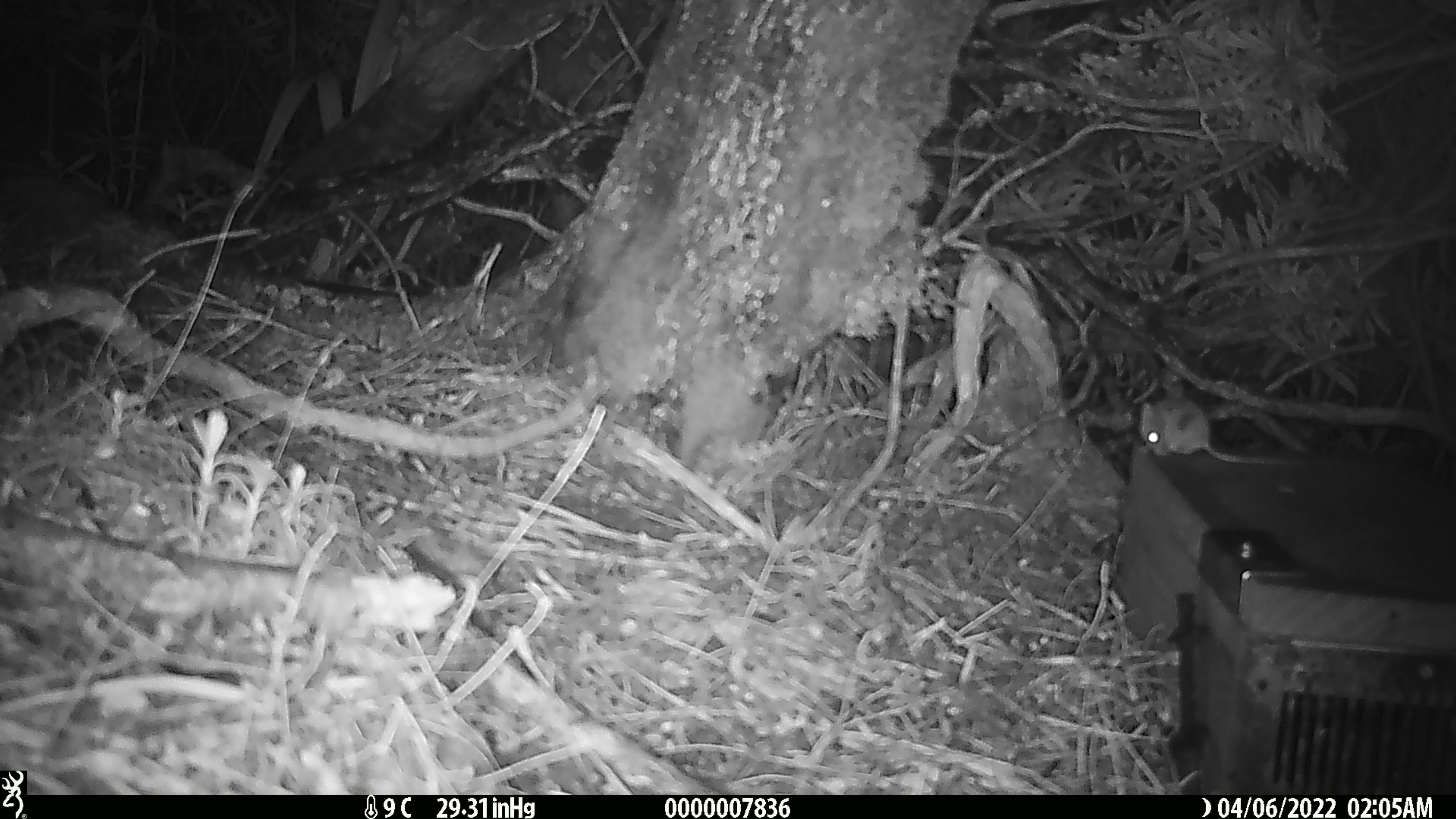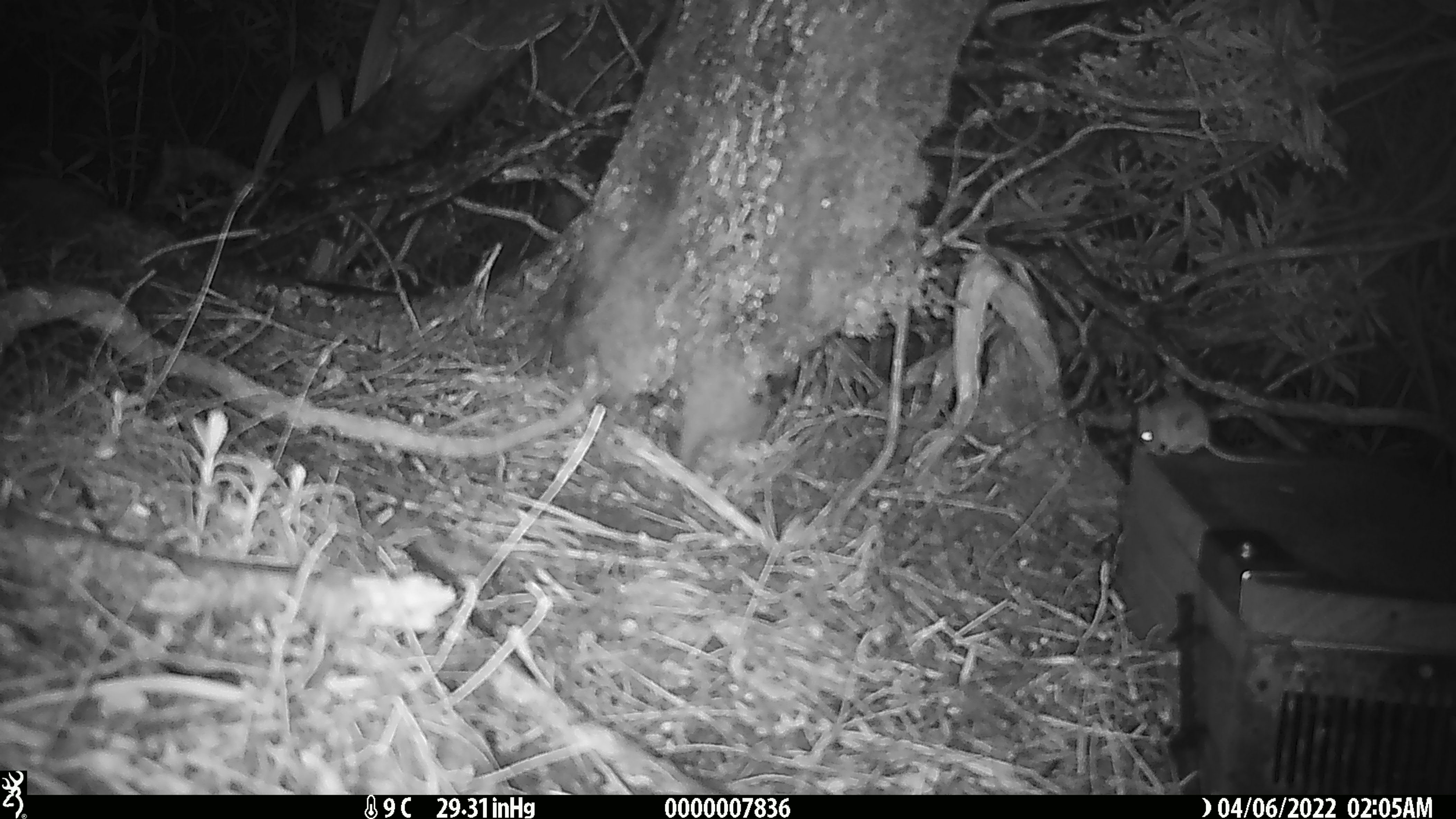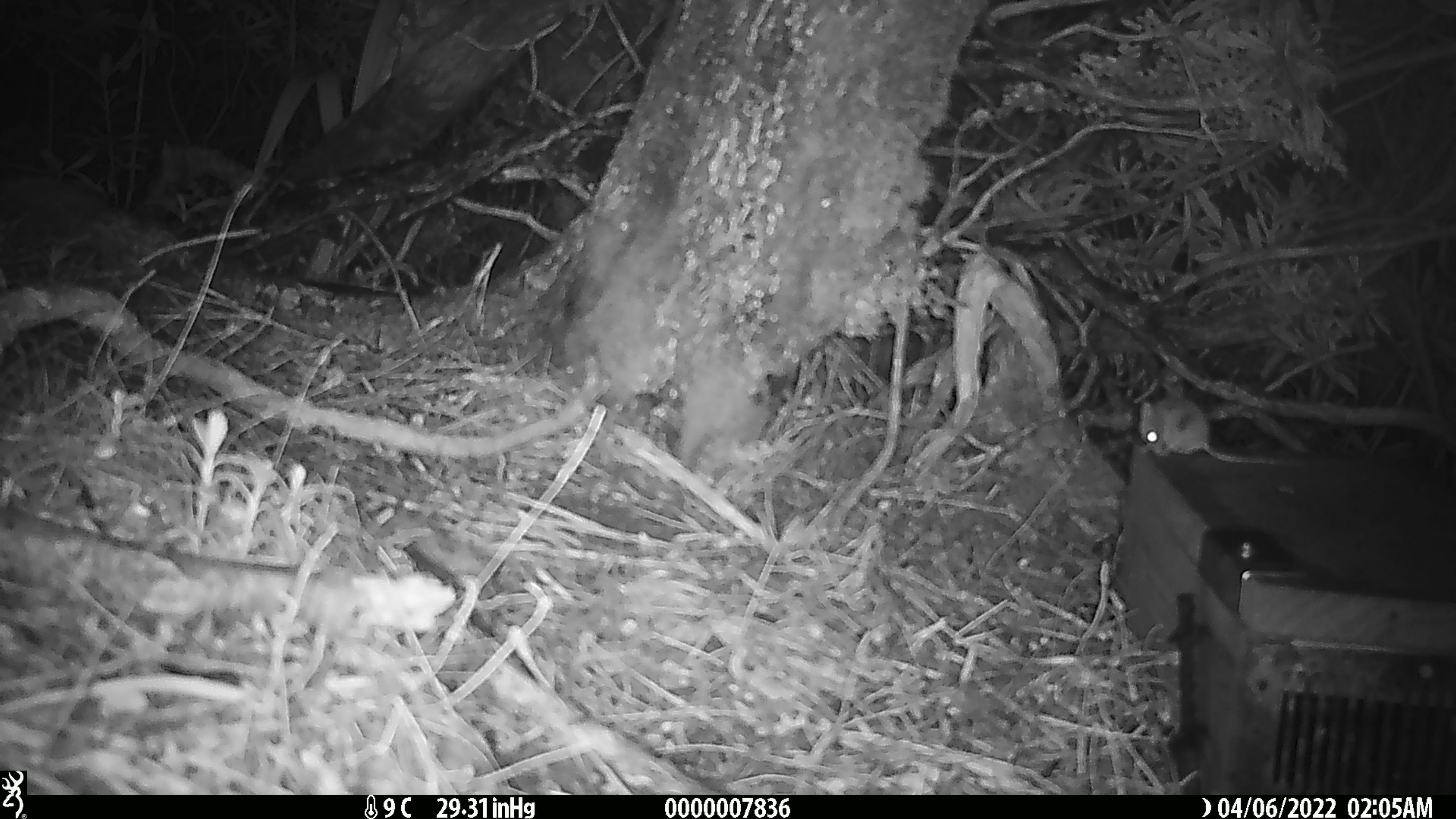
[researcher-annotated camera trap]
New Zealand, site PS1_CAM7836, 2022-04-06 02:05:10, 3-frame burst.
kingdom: Animalia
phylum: Chordata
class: Mammalia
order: Rodentia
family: Muridae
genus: Mus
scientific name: Mus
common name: mouse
Mouse (Mus).